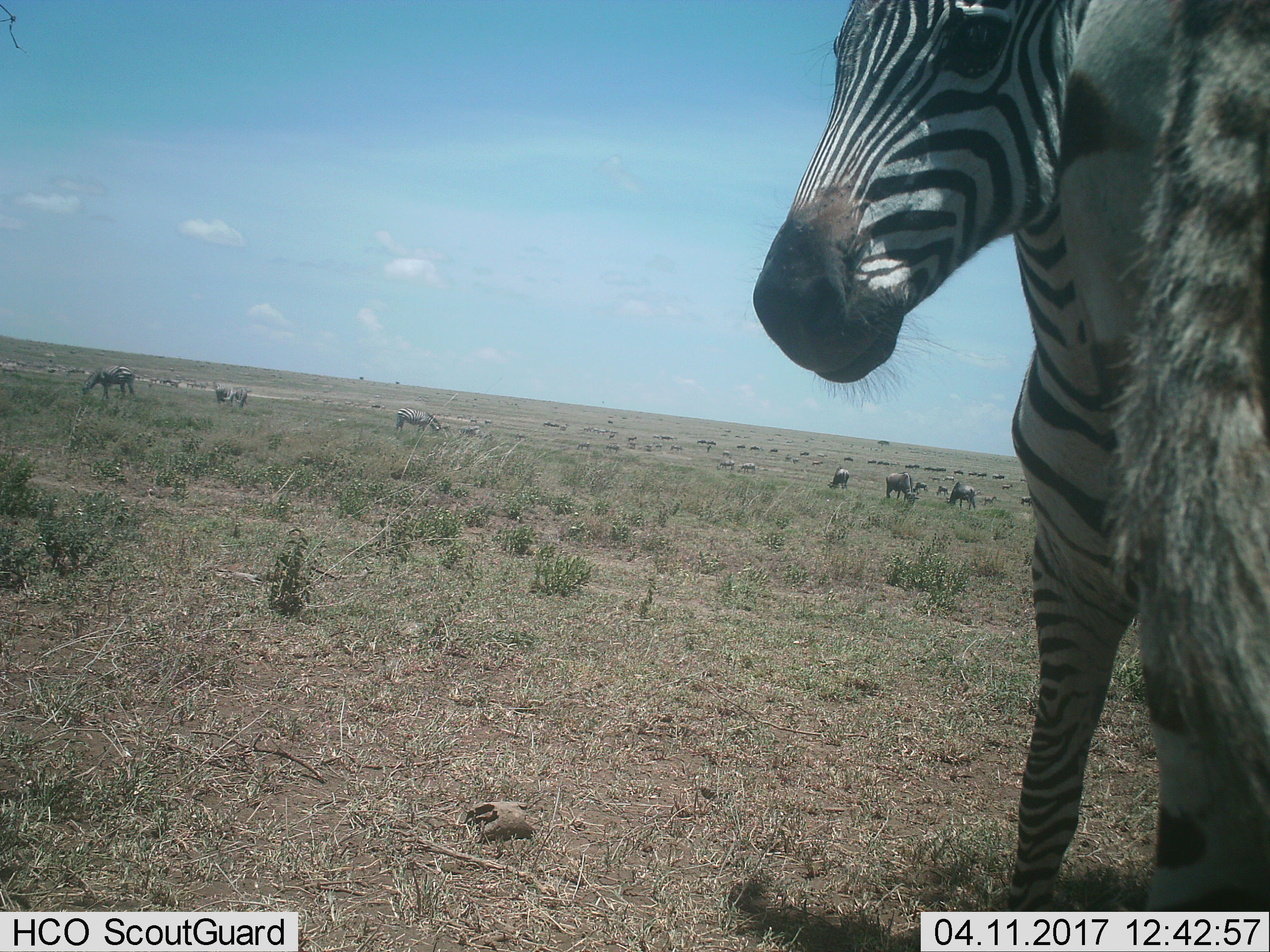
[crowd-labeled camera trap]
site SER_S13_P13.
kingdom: Animalia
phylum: Chordata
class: Mammalia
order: Artiodactyla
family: Bovidae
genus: Connochaetes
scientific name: Connochaetes taurinus taurinus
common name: blue wildebeest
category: wildebeestblue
Wildebeestblue (blue wildebeest) (Connochaetes taurinus taurinus), count 51+. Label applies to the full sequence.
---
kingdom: Animalia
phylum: Chordata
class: Mammalia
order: Perissodactyla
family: Equidae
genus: Equus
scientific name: Equus quagga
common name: plains zebra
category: zebraplains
Zebraplains (plains zebra) (Equus quagga), count 6. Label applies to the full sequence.